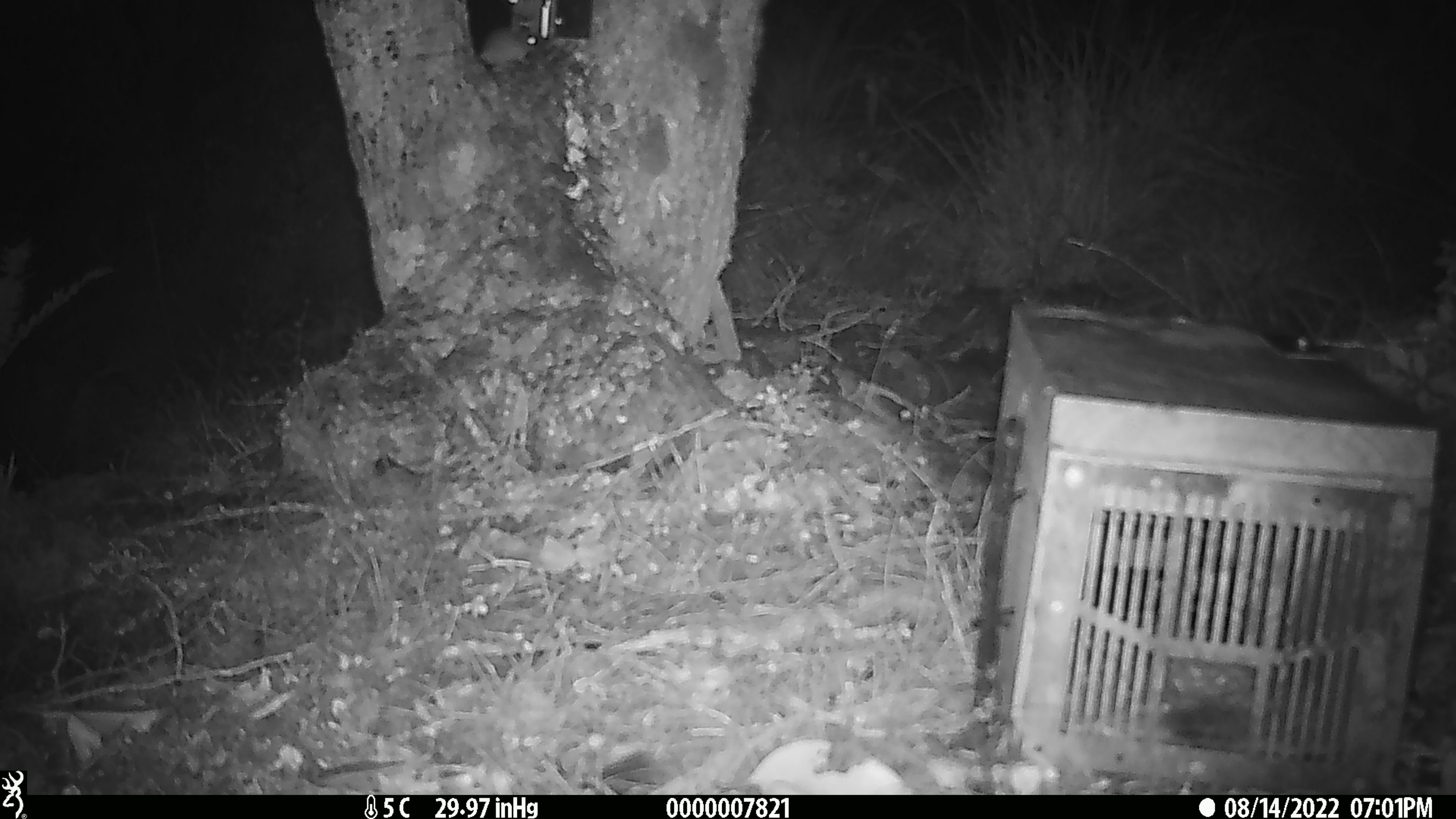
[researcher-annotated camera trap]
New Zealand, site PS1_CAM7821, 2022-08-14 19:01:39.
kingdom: Animalia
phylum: Chordata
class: Mammalia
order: Rodentia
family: Muridae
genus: Mus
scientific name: Mus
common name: mouse